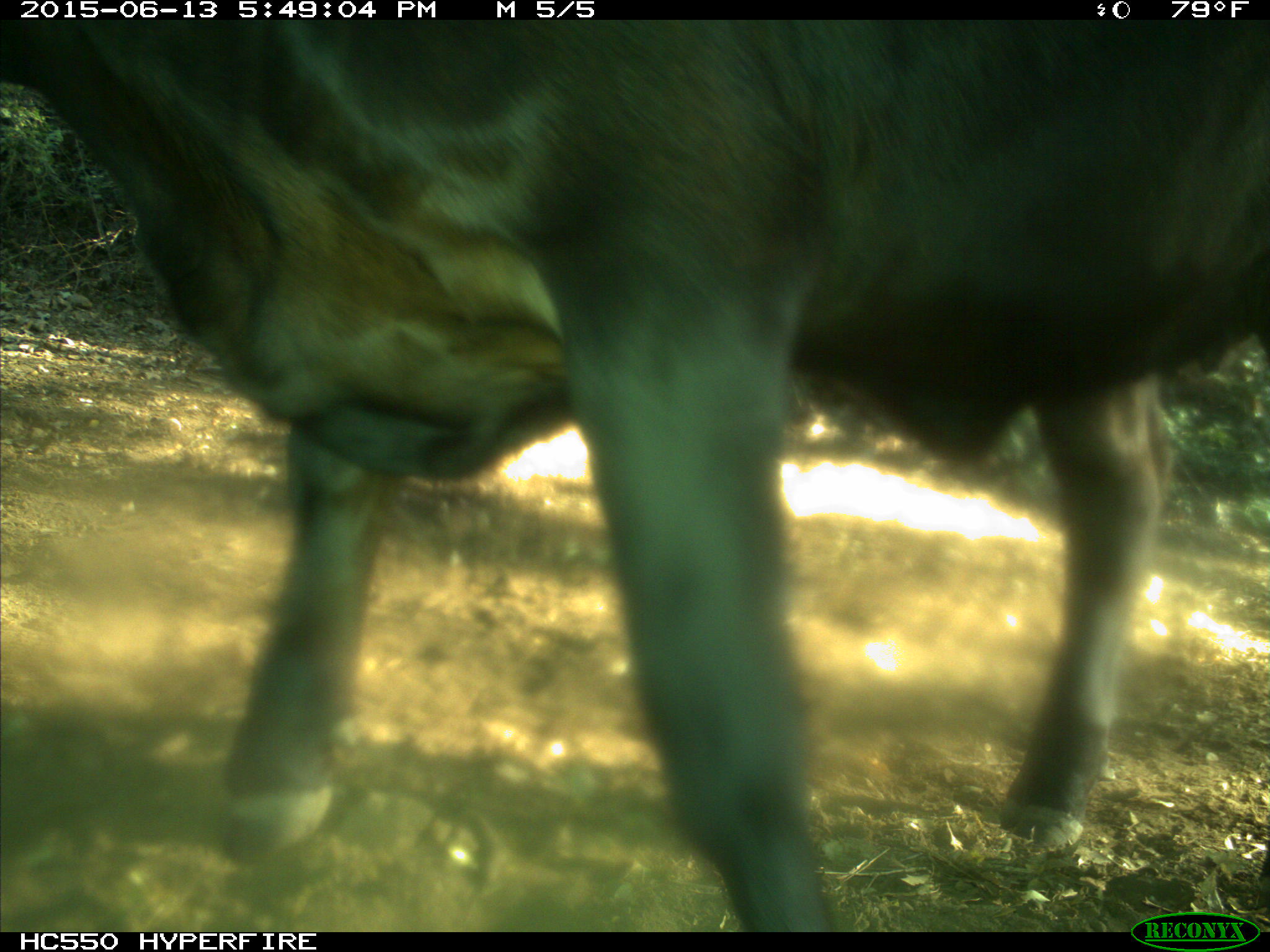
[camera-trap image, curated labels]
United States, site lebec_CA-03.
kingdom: Animalia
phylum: Chordata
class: Mammalia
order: Artiodactyla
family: Bovidae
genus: Bos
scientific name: Bos taurus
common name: domestic cow